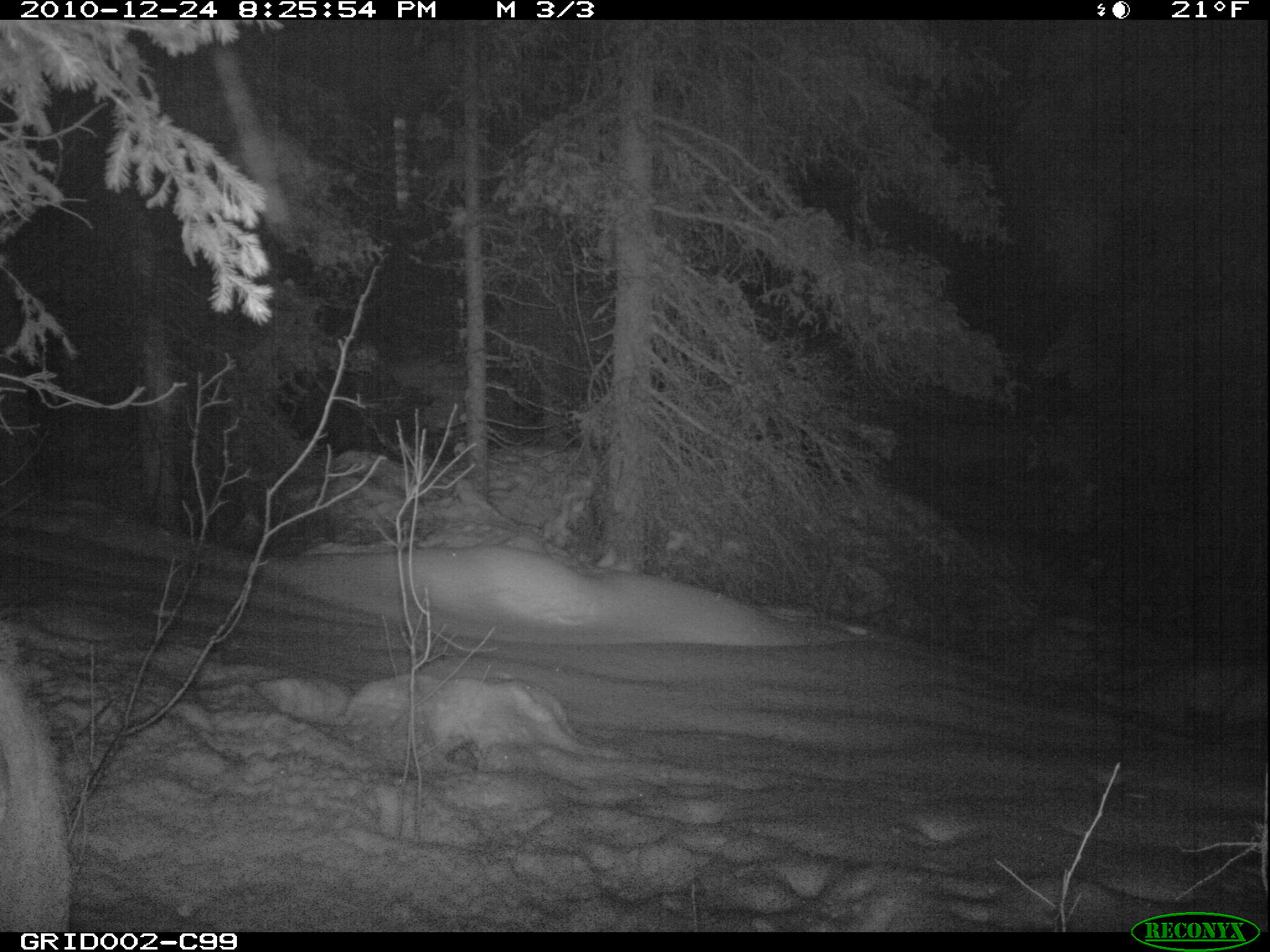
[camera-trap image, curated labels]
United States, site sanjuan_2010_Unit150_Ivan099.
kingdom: Animalia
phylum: Chordata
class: Mammalia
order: Artiodactyla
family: Cervidae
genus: Cervus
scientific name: Cervus elaphus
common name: red deer